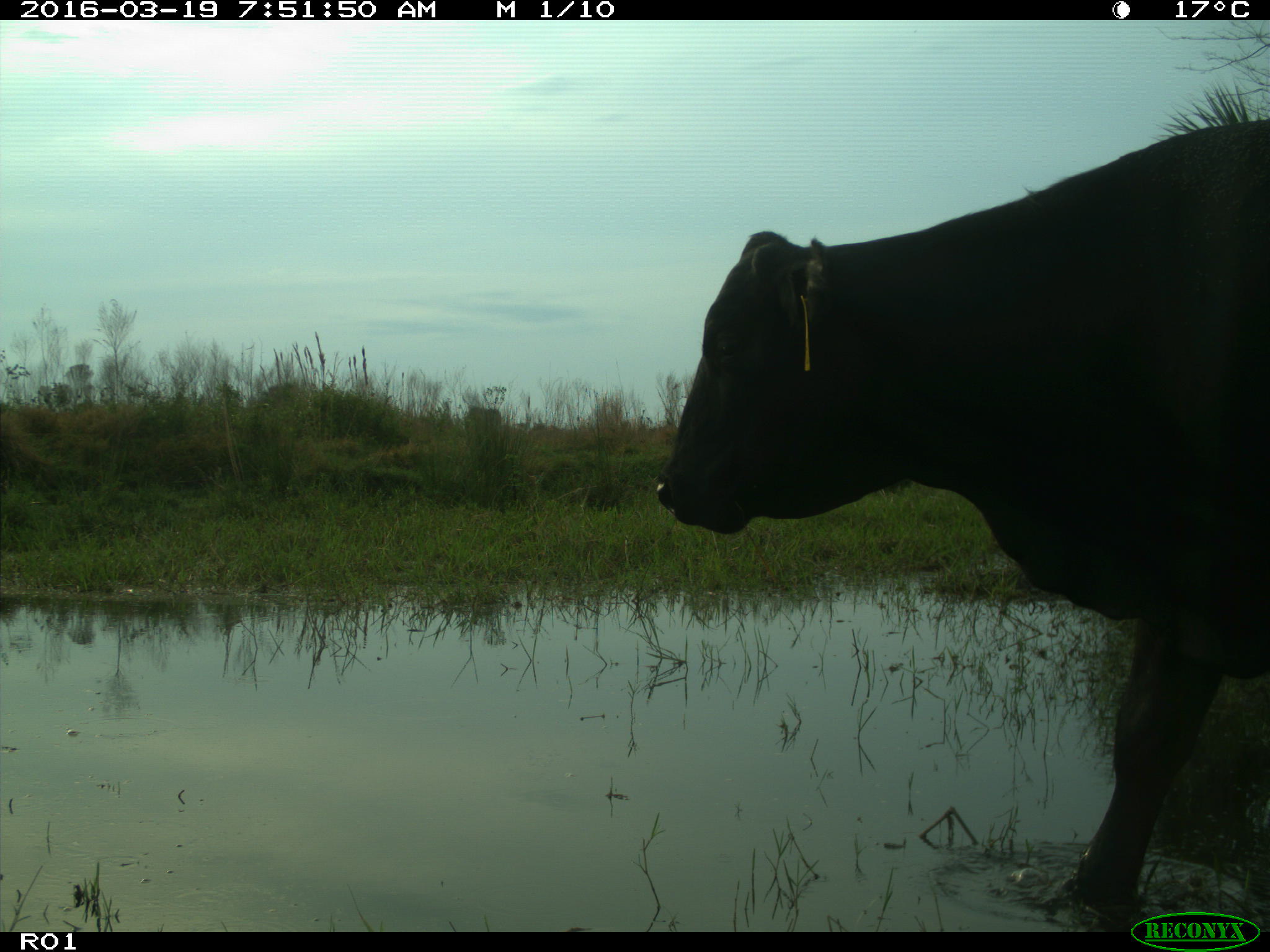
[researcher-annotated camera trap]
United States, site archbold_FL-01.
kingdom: Animalia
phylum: Chordata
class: Mammalia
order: Artiodactyla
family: Bovidae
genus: Bos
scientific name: Bos taurus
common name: domestic cow